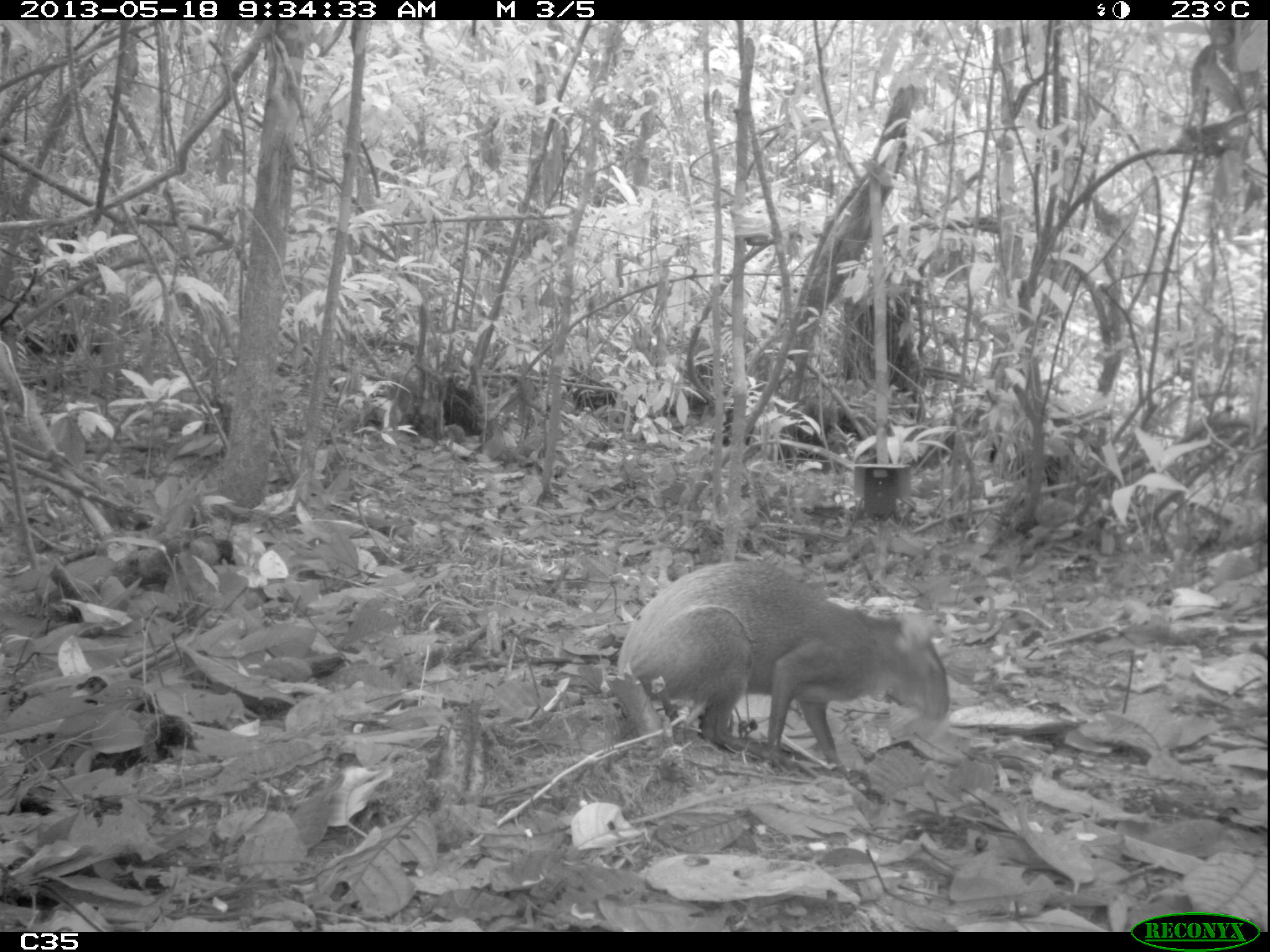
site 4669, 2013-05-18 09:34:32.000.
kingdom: Animalia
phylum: Chordata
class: Mammalia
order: Rodentia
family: Dasyproctidae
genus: Dasyprocta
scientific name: Dasyprocta leporina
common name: red-rumped agouti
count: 1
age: adult